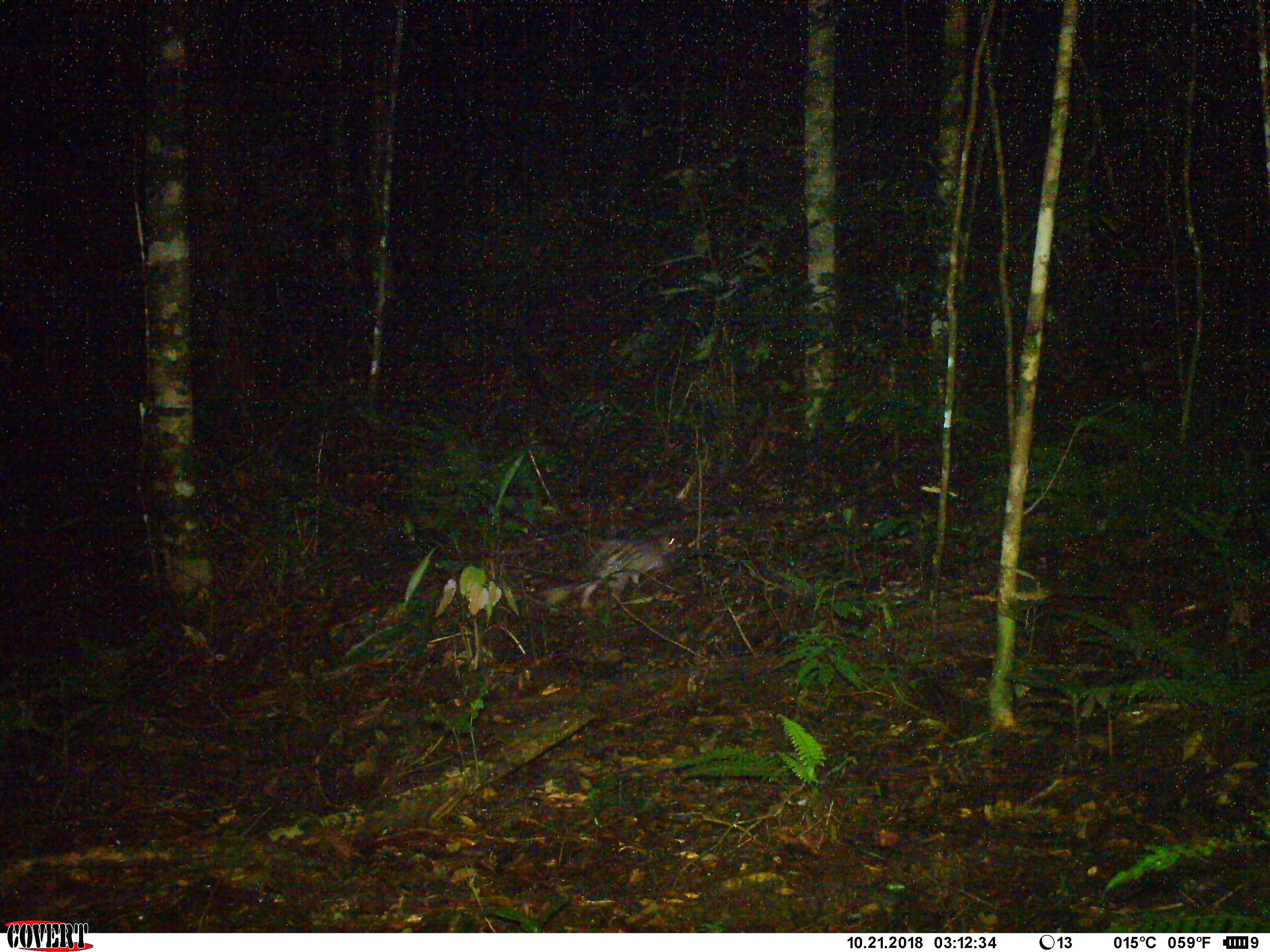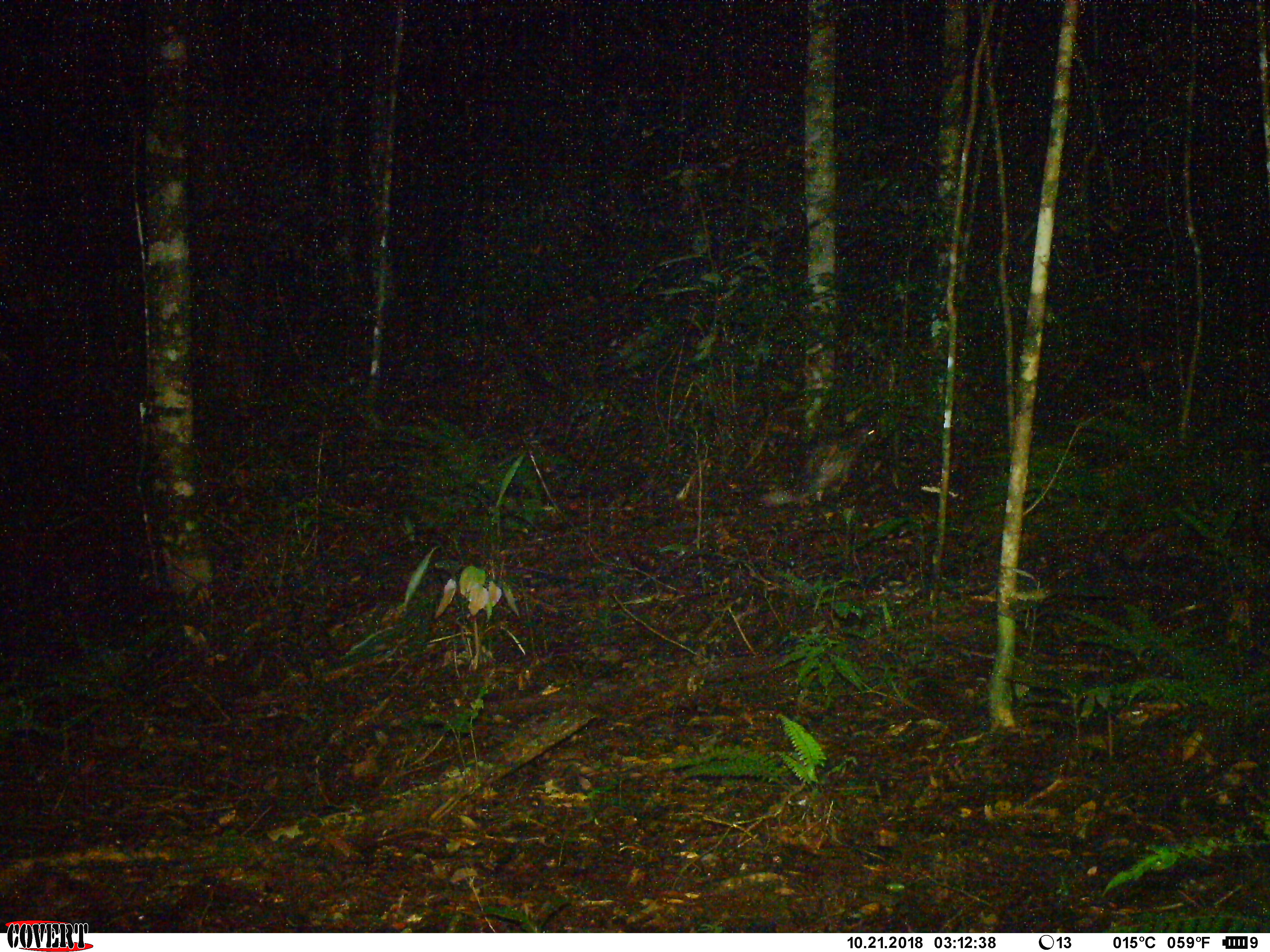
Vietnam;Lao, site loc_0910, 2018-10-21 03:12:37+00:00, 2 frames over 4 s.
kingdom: Animalia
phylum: Chordata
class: Mammalia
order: Rodentia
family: Hystricidae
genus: Atherurus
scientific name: Atherurus macrourus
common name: asiatic brush-tailed porcupine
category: asiatic brush tailed porcupine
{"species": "asiatic brush tailed porcupine (asiatic brush-tailed porcupine) (Atherurus macrourus)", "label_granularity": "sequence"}